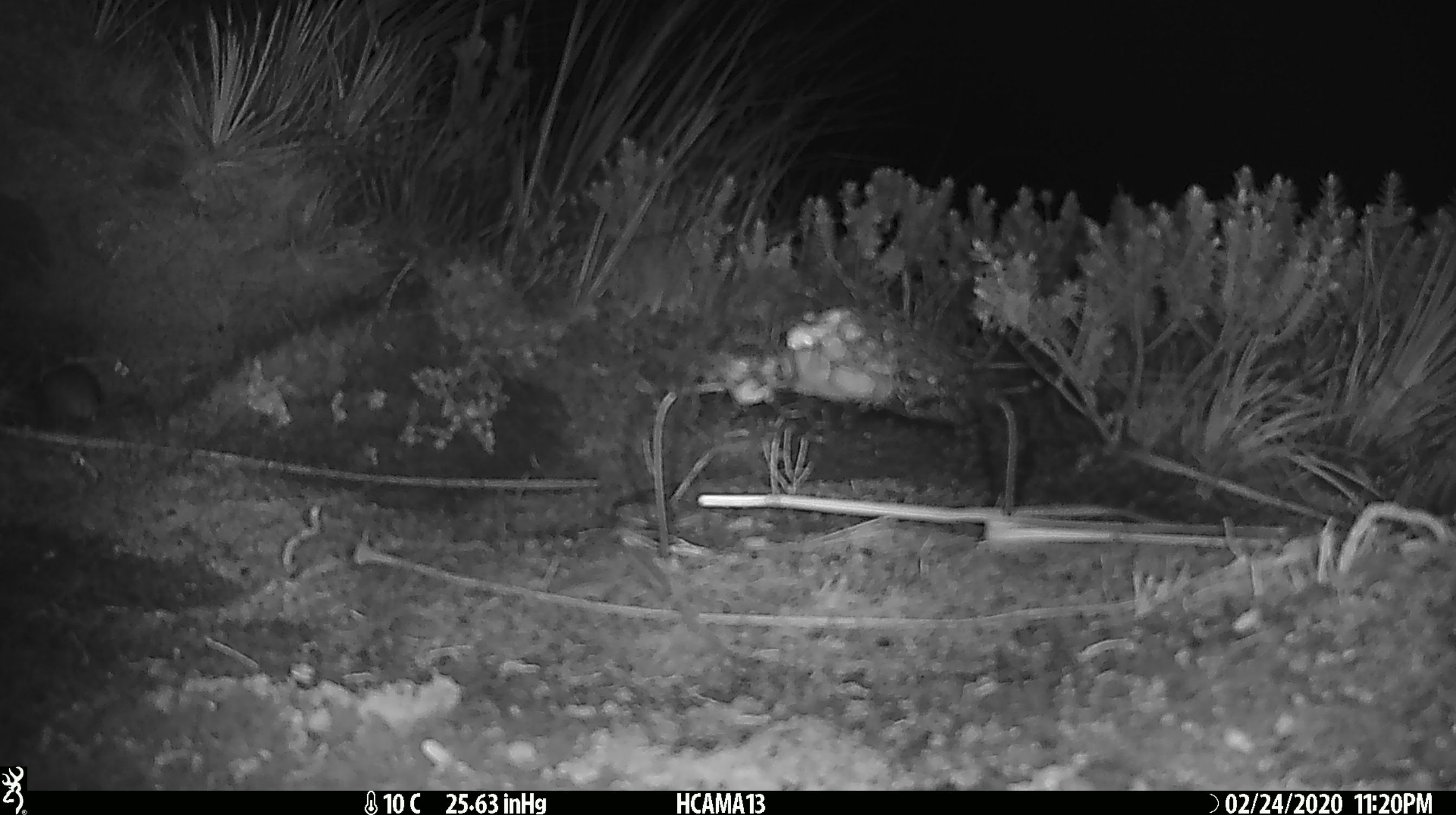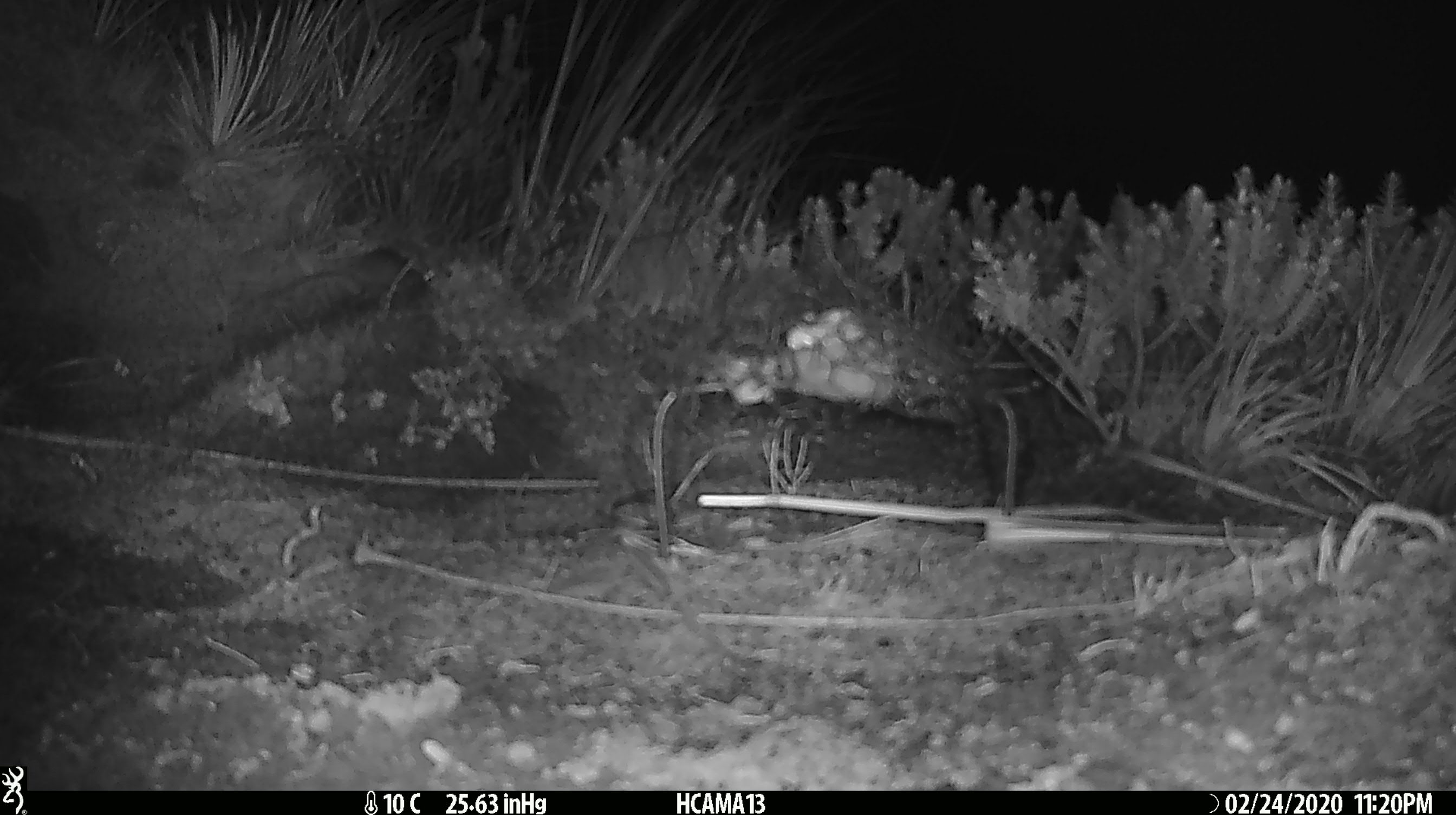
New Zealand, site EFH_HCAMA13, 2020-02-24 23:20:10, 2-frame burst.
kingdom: Animalia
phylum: Chordata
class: Mammalia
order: Rodentia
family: Muridae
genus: Mus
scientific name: Mus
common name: mouse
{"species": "mouse (Mus)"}